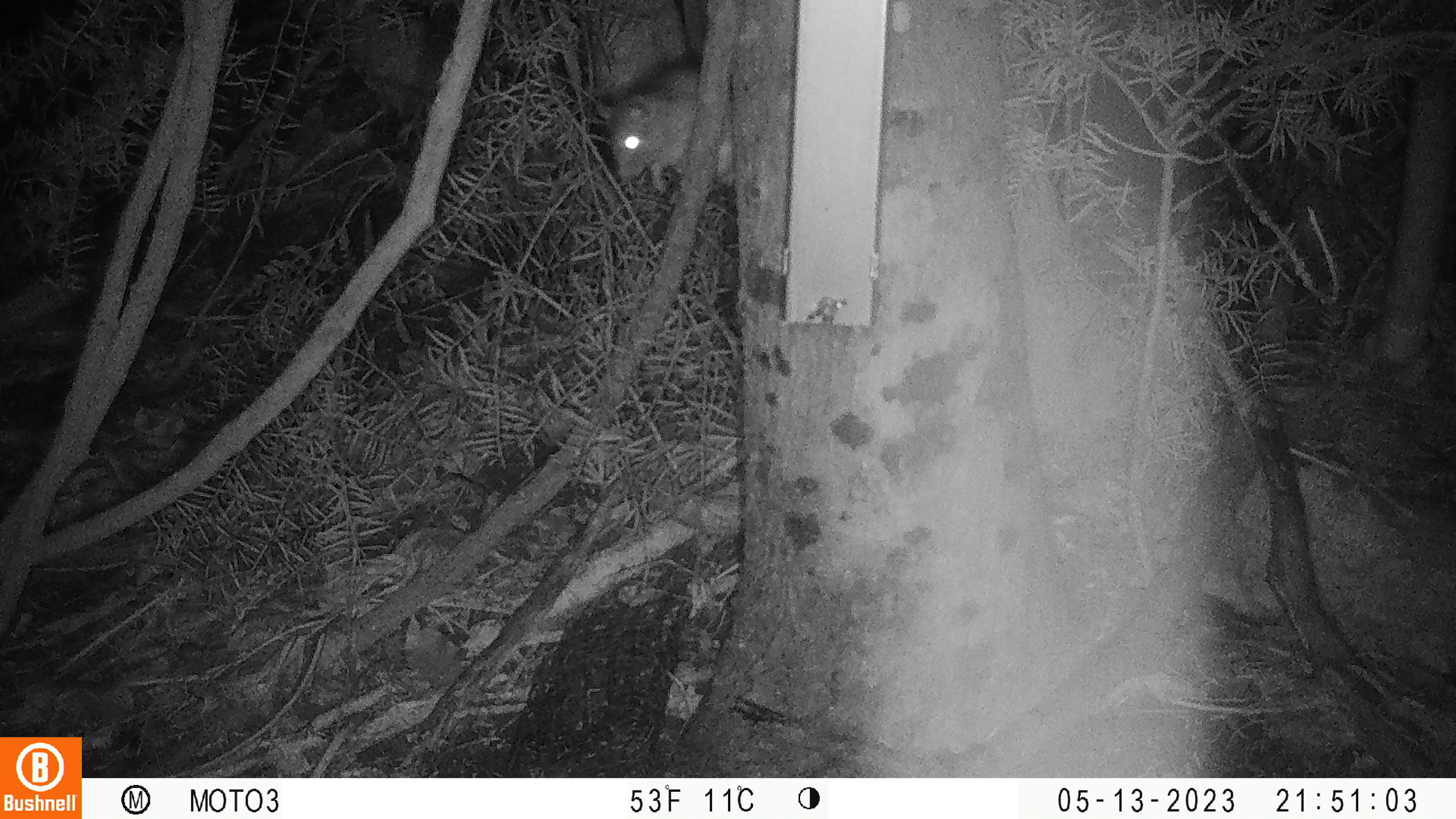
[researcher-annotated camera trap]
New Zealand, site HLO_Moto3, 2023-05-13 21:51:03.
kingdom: Animalia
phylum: Chordata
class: Mammalia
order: Rodentia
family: Muridae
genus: Rattus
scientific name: Rattus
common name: rat